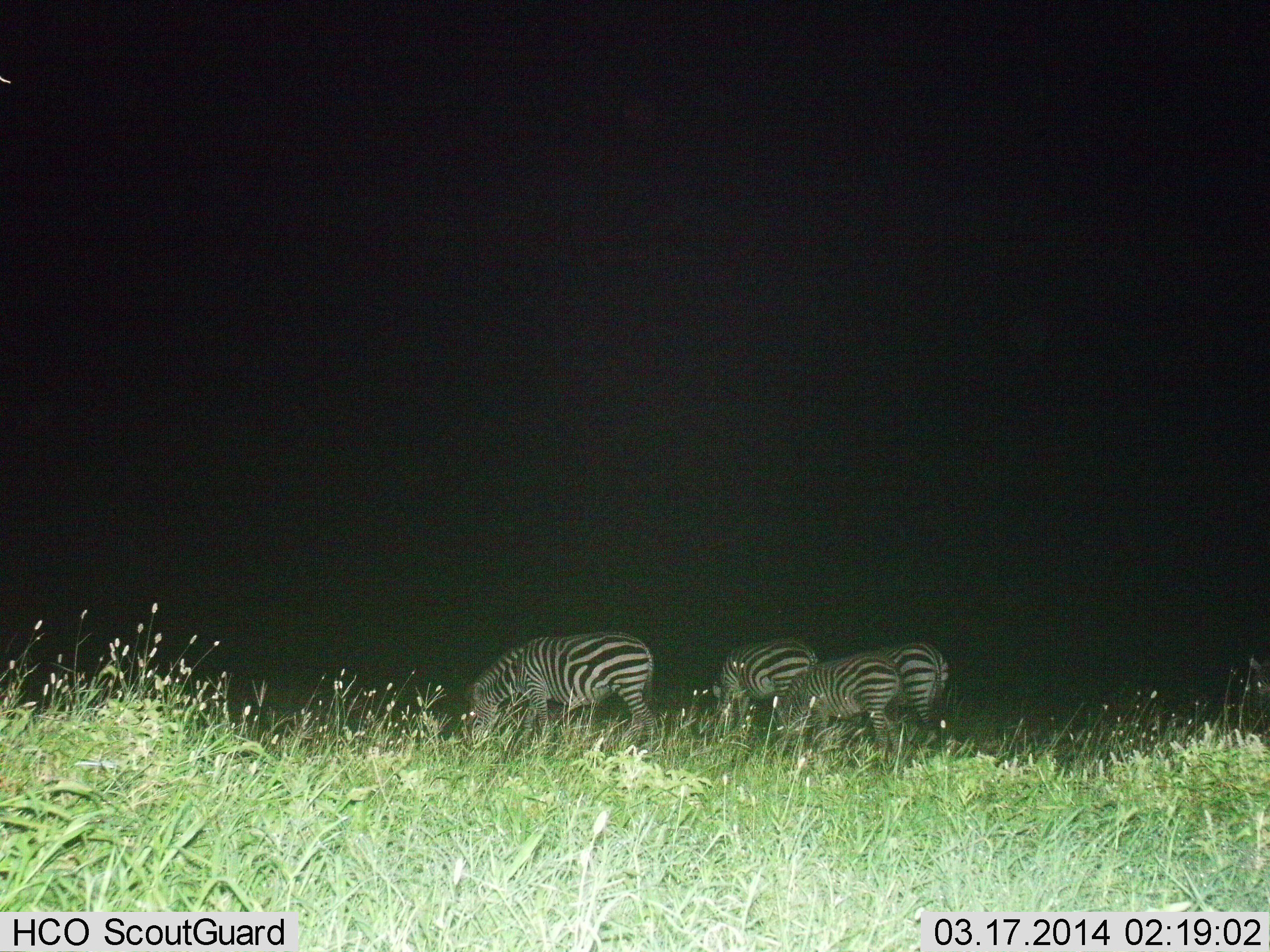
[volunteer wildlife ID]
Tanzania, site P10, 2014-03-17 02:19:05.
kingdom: Animalia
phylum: Chordata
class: Mammalia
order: Perissodactyla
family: Equidae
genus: Equus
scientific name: Equus quagga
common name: plains zebra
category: zebra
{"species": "zebra (plains zebra) (Equus quagga)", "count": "4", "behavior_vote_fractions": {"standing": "50%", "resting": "0%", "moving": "0%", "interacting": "0%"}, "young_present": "0%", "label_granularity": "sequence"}